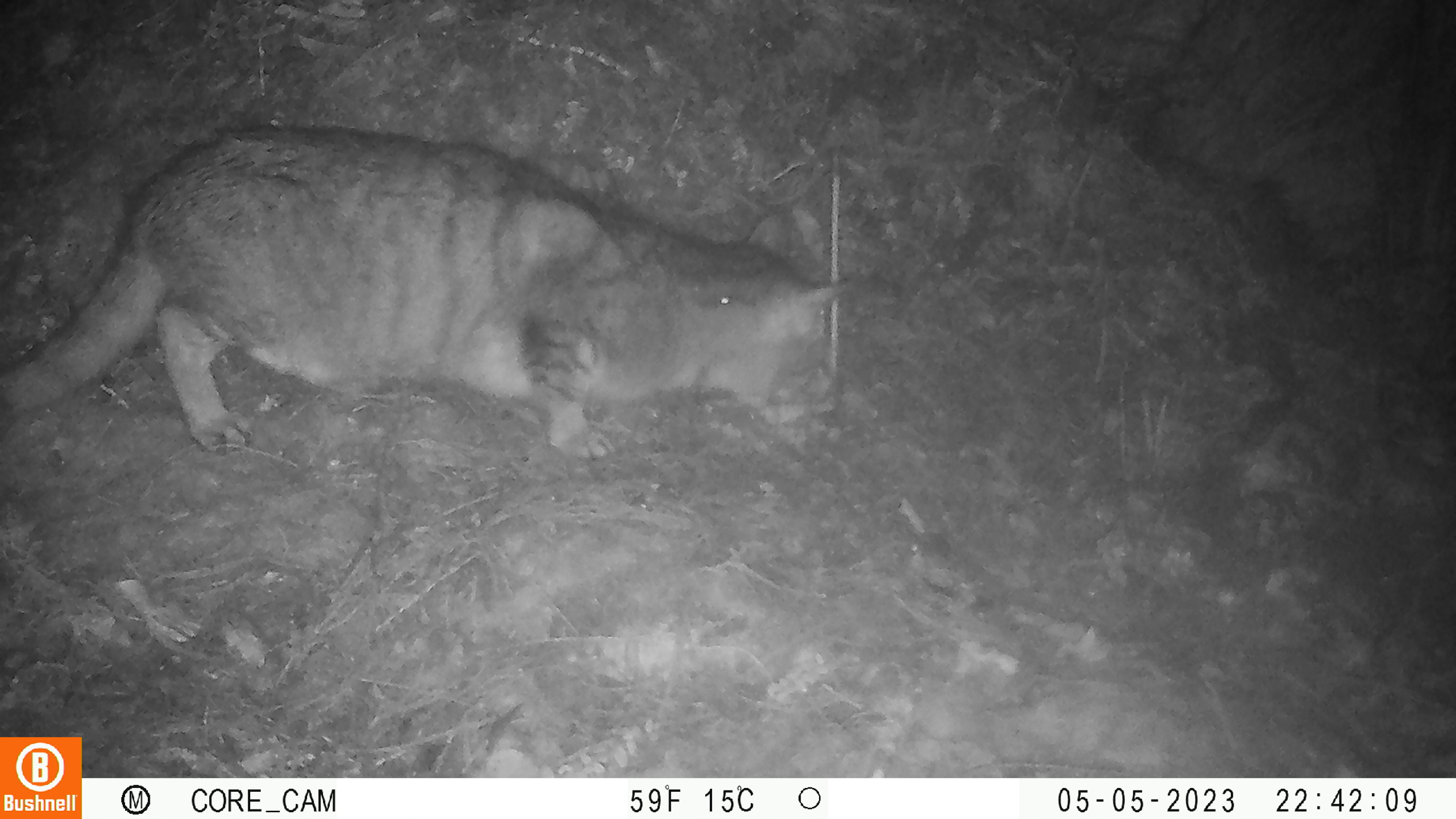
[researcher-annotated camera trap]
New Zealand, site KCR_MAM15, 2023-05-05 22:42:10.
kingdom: Animalia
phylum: Chordata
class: Mammalia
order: Carnivora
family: Felidae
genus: Felis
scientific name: Felis catus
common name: domestic cat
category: cat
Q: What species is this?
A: Cat (domestic cat) (Felis catus).